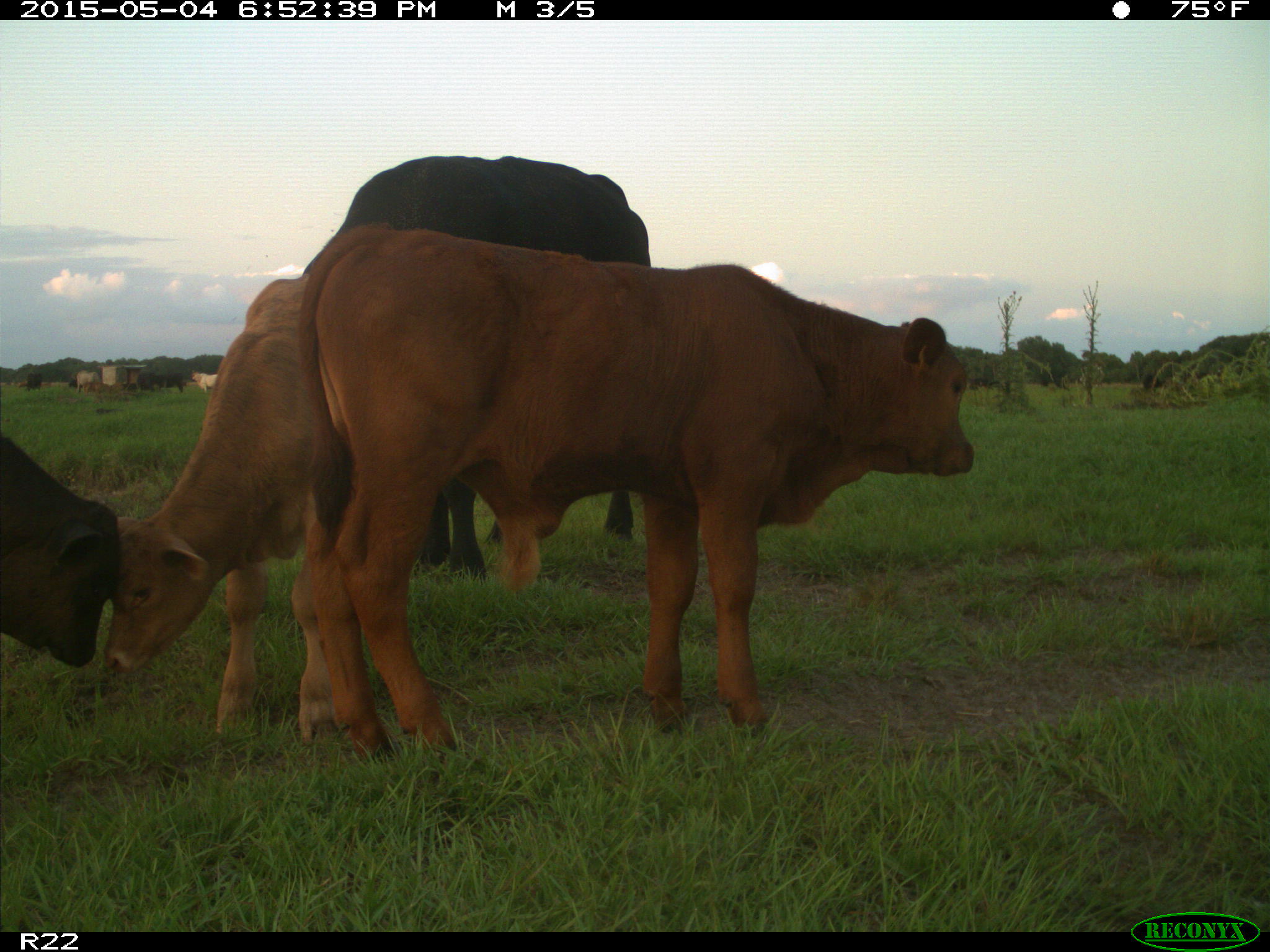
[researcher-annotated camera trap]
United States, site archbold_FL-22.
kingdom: Animalia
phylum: Chordata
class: Mammalia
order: Artiodactyla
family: Bovidae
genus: Bos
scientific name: Bos taurus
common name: domestic cow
Bos taurus (domestic cow).